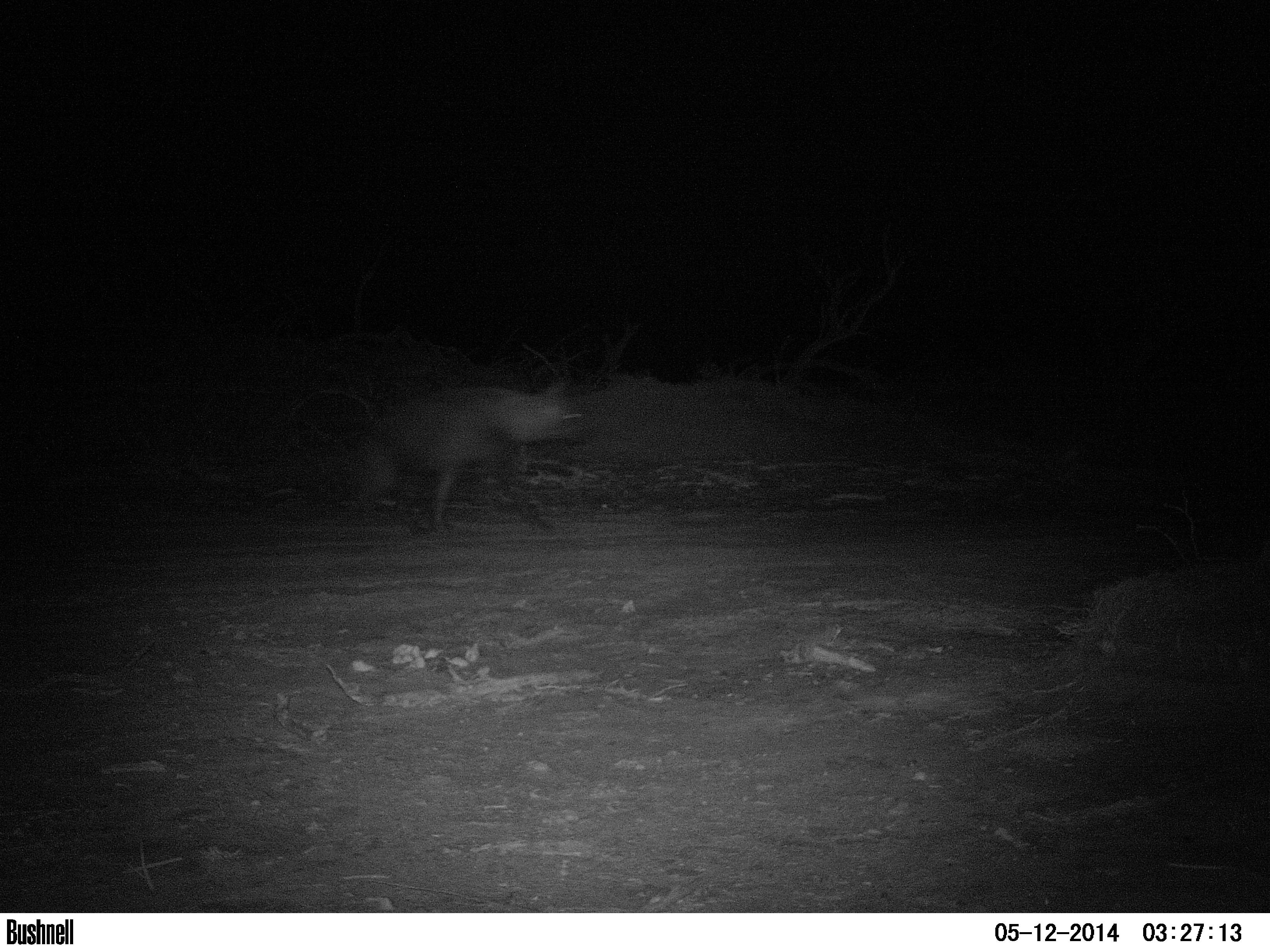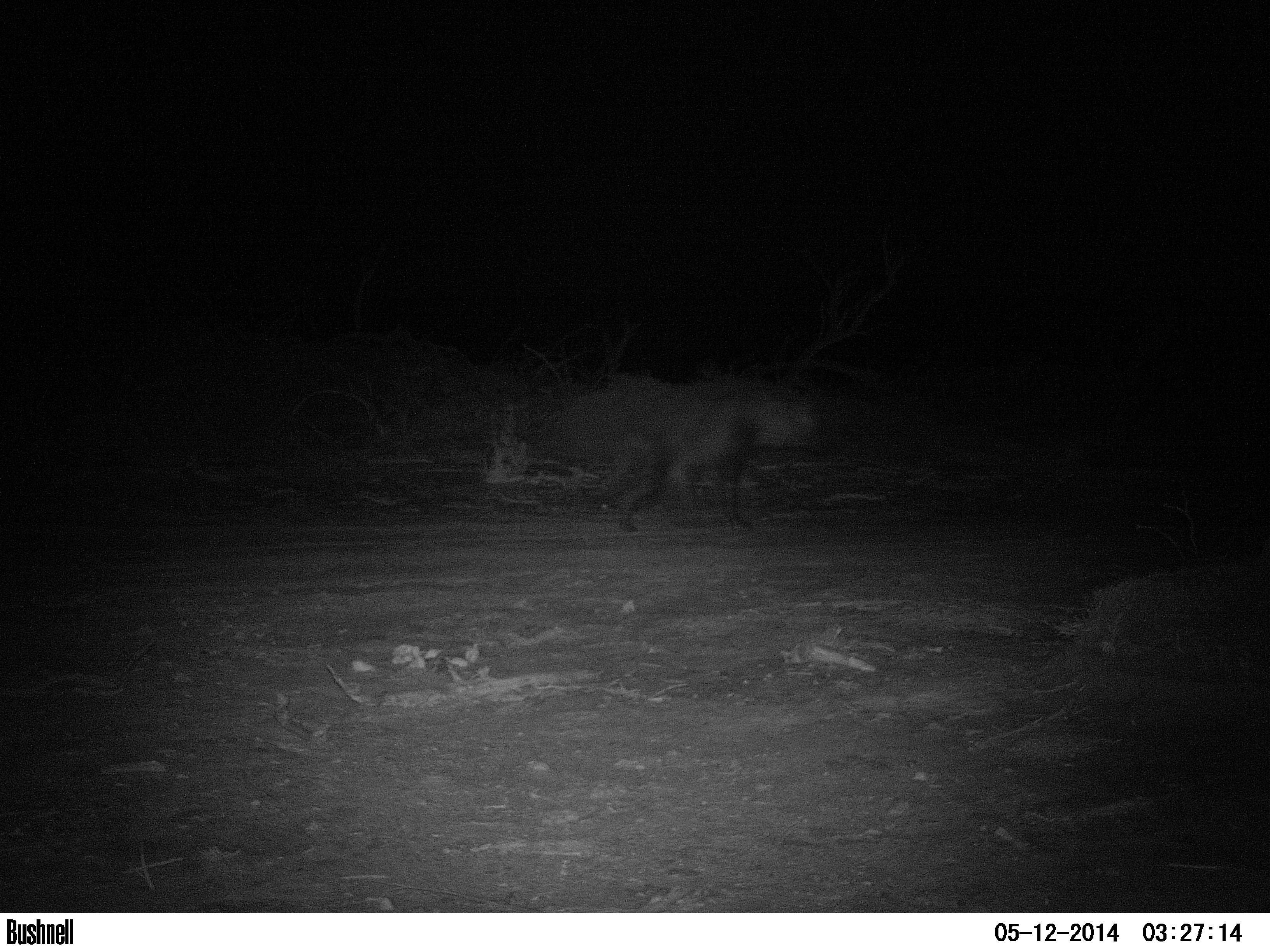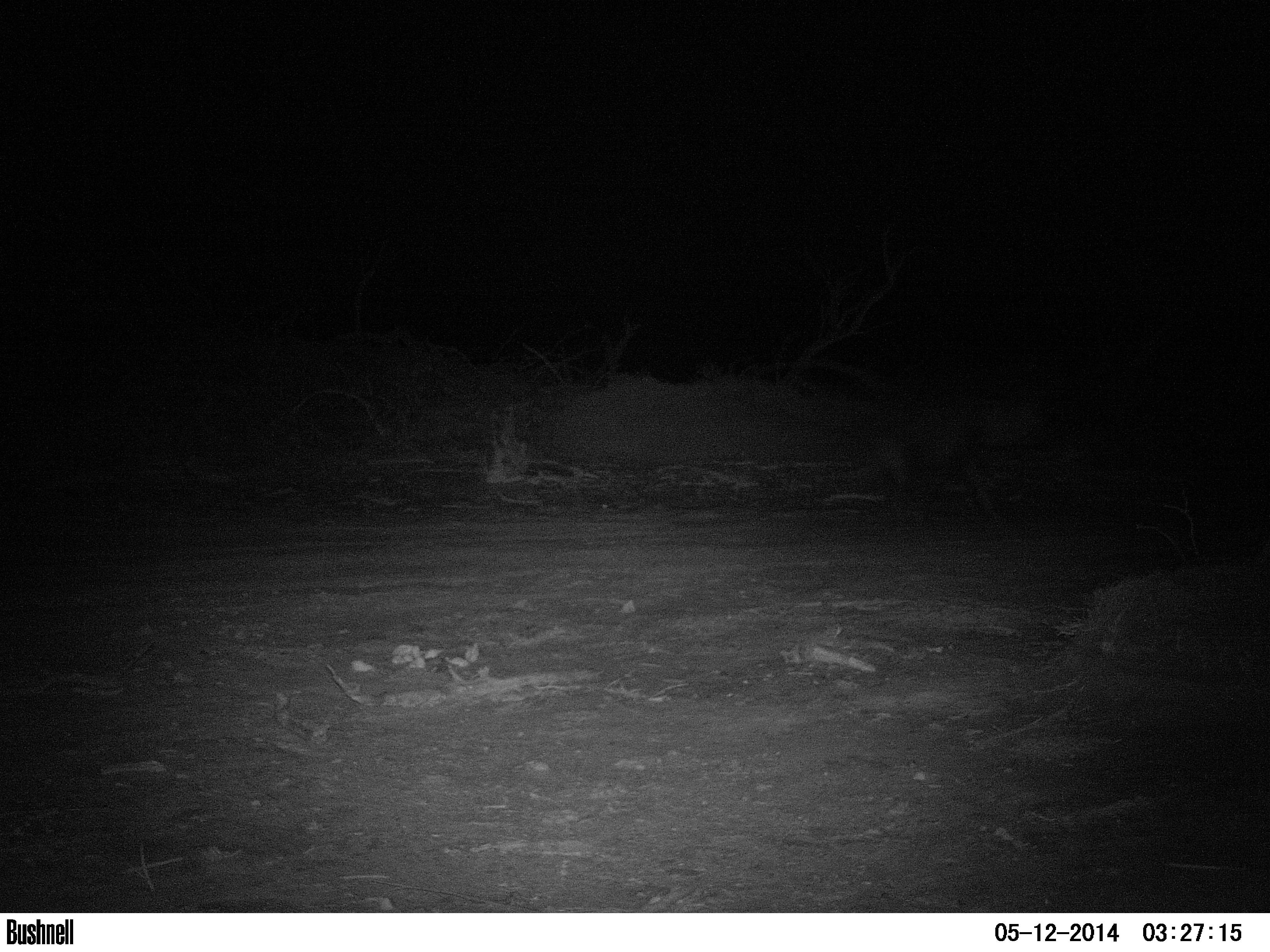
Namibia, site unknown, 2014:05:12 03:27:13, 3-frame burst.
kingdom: Animalia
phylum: Chordata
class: Mammalia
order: Carnivora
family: Hyaenidae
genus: Parahyaena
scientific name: Parahyaena brunnea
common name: brown hyena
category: hyaena brunnea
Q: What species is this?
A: Hyaena brunnea (brown hyena) (Parahyaena brunnea).